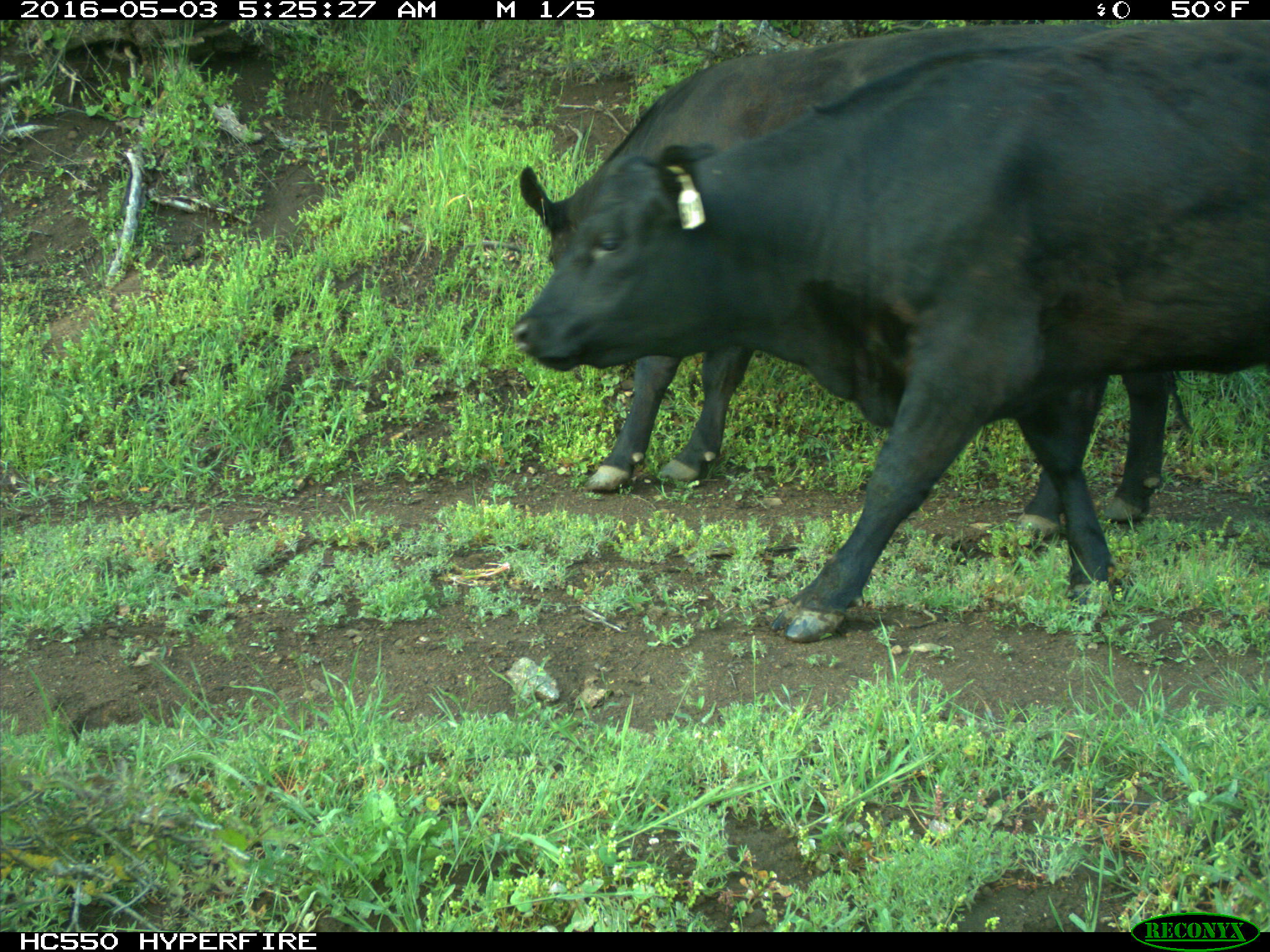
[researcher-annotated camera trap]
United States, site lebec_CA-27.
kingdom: Animalia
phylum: Chordata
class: Mammalia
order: Artiodactyla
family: Bovidae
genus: Bos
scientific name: Bos taurus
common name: domestic cow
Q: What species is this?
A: Bos taurus (domestic cow).